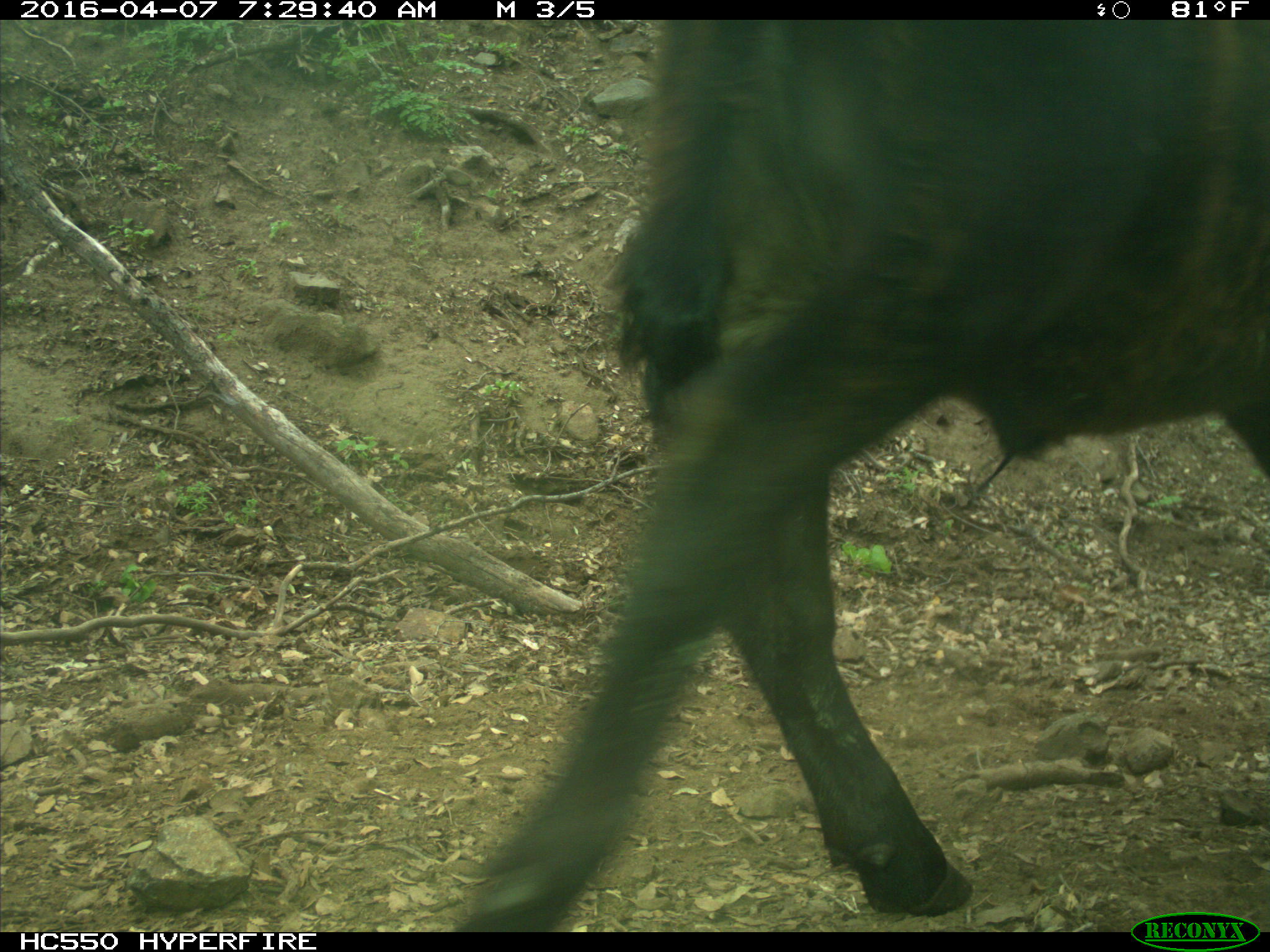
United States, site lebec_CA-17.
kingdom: Animalia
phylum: Chordata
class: Mammalia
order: Artiodactyla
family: Bovidae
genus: Bos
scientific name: Bos taurus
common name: domestic cow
Bos taurus (domestic cow).